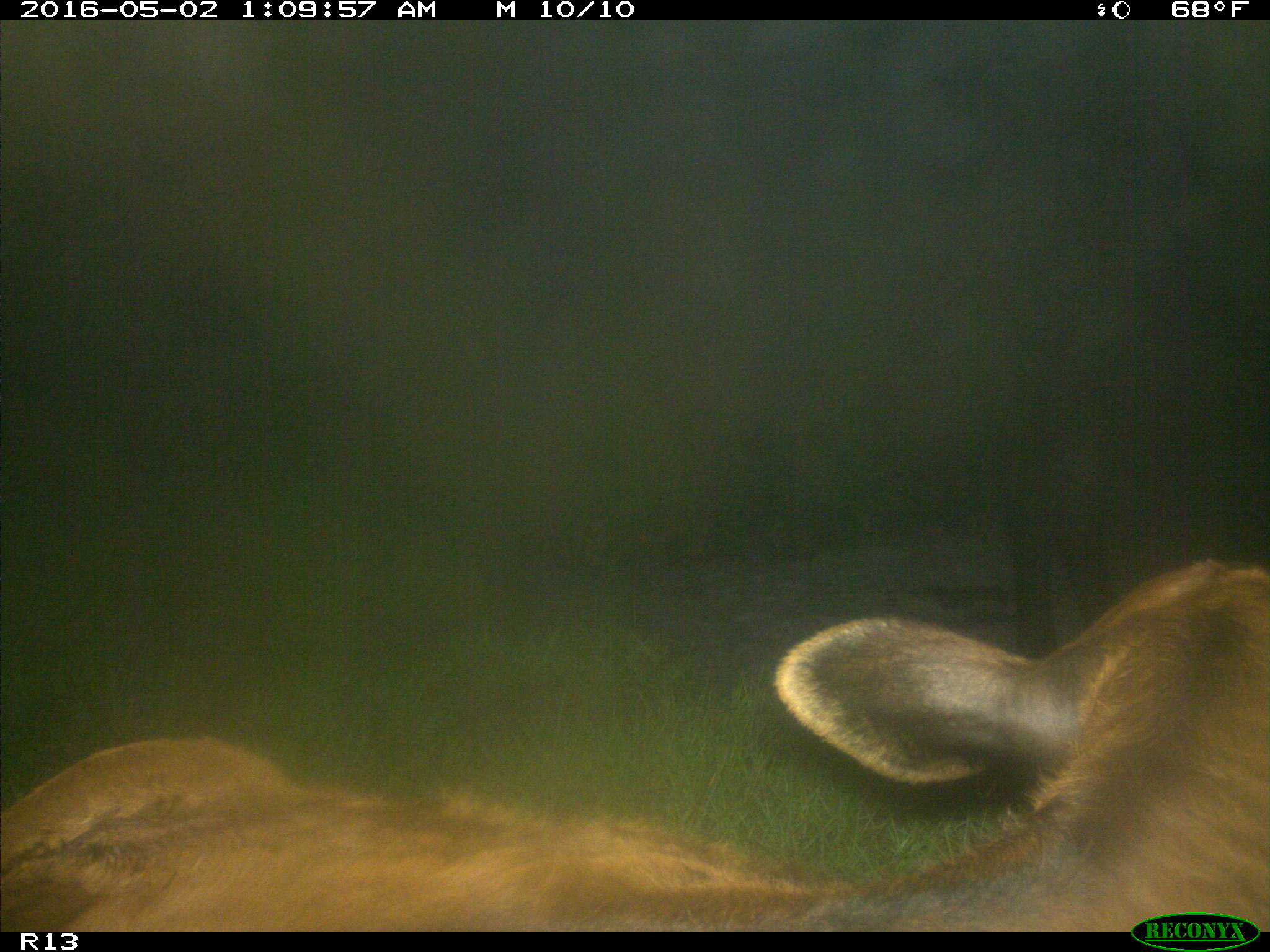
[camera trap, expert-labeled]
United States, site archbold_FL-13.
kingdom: Animalia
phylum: Chordata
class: Mammalia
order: Artiodactyla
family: Bovidae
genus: Bos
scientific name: Bos taurus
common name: domestic cow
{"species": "Bos taurus (domestic cow)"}